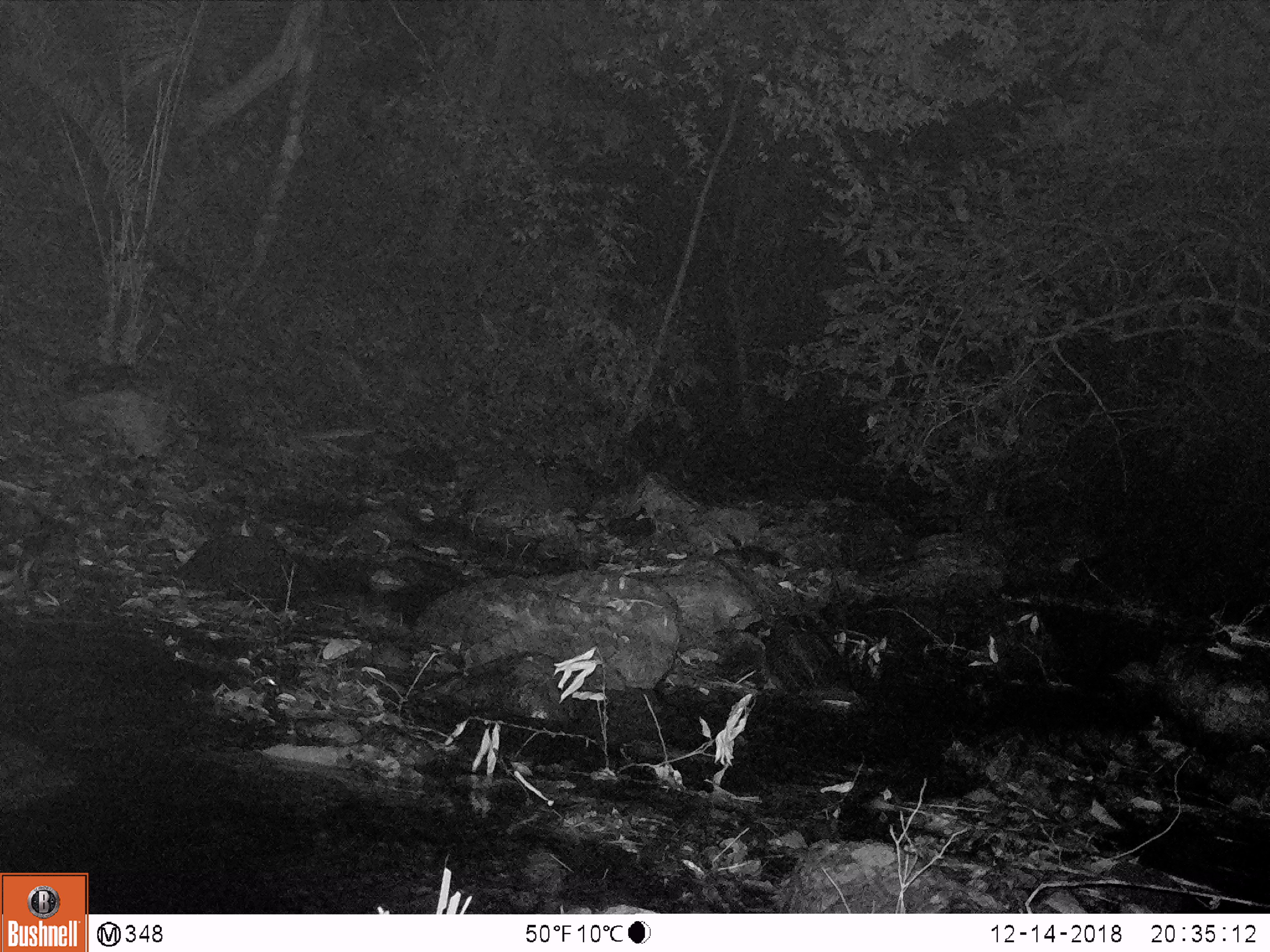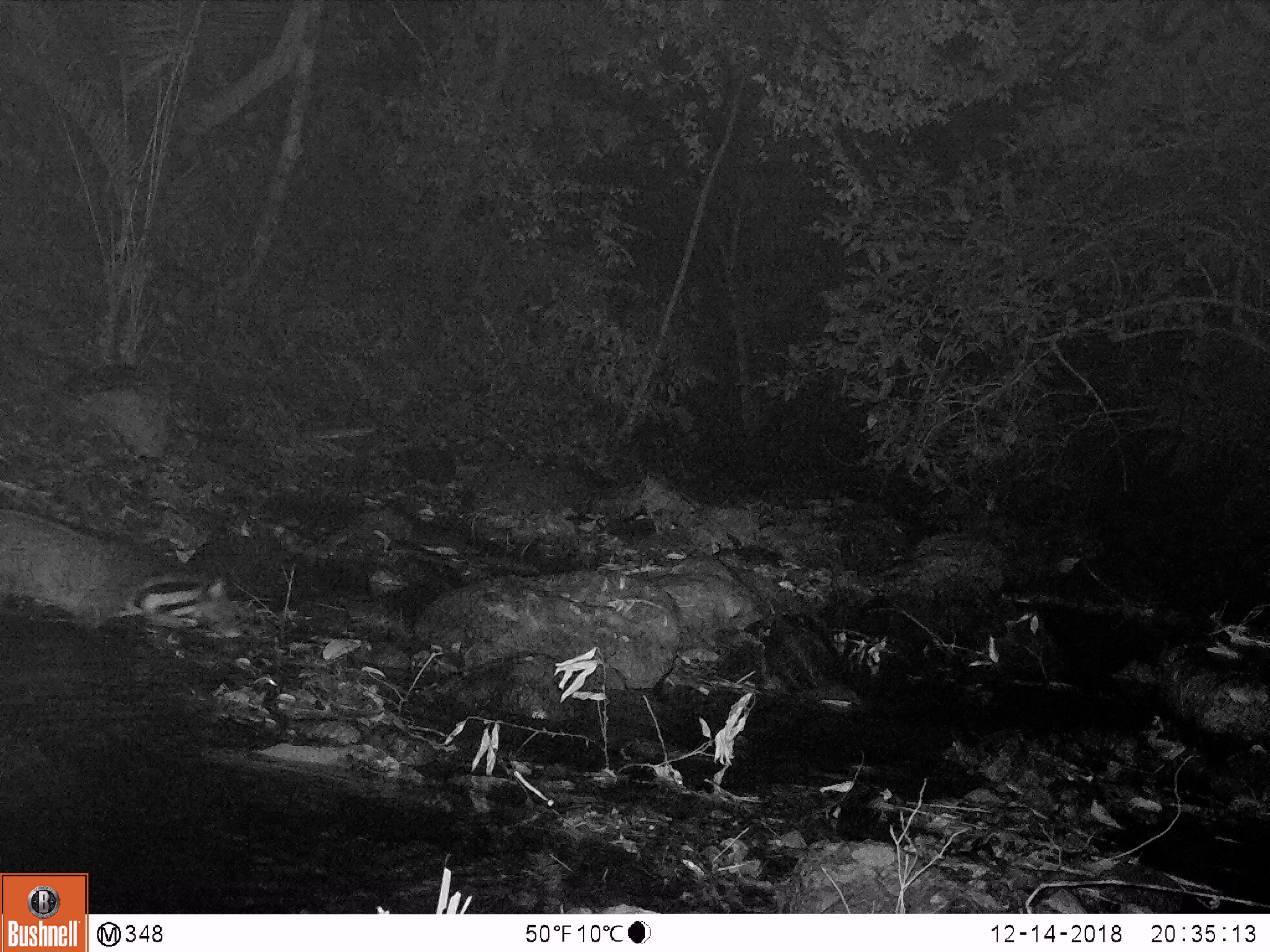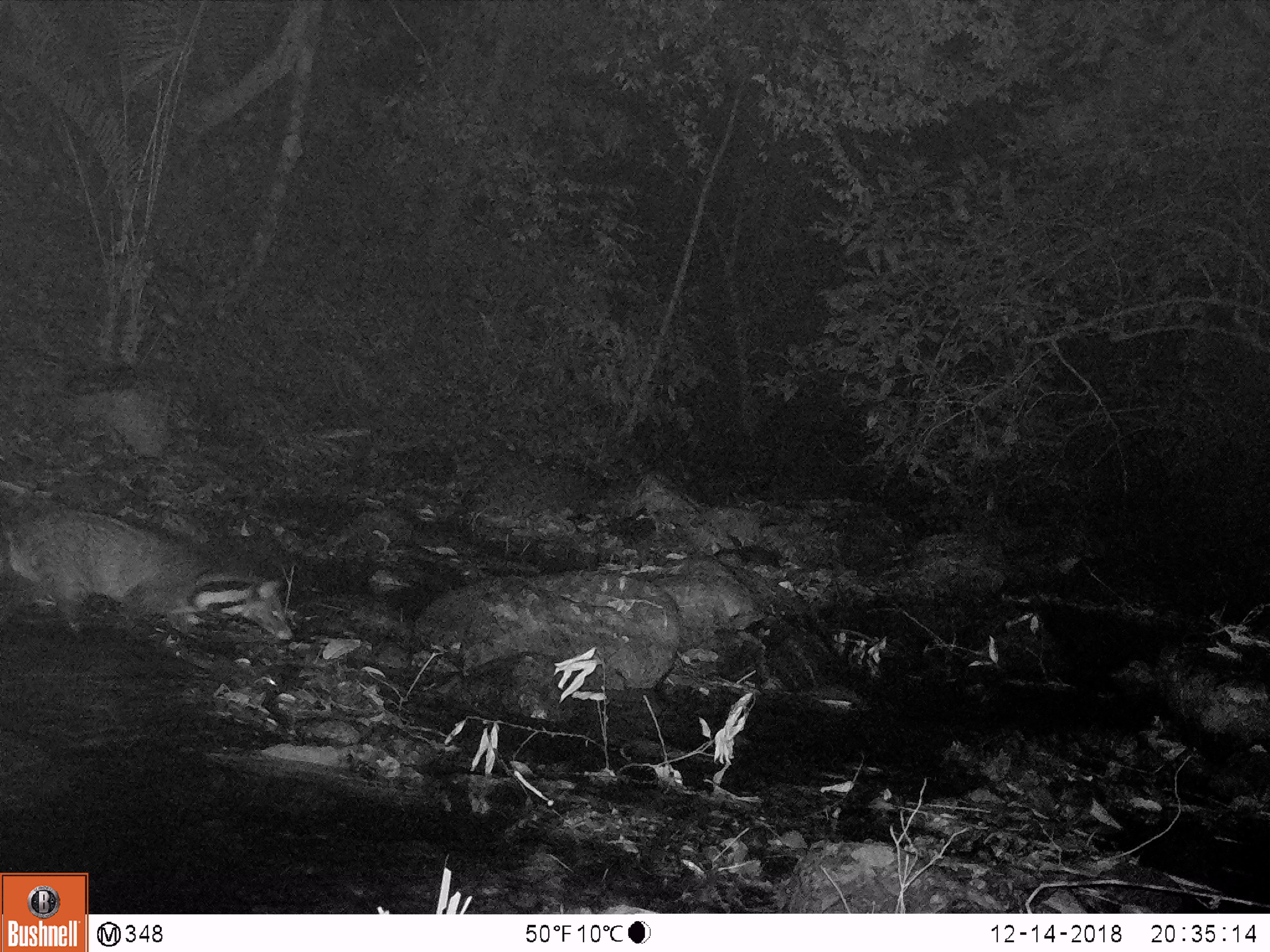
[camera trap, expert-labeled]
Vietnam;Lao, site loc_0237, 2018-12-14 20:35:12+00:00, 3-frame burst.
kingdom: Animalia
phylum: Chordata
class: Mammalia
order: Carnivora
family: Viverridae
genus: Viverra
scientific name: Viverra zibetha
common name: large indian civet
Large indian civet (Viverra zibetha). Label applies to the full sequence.